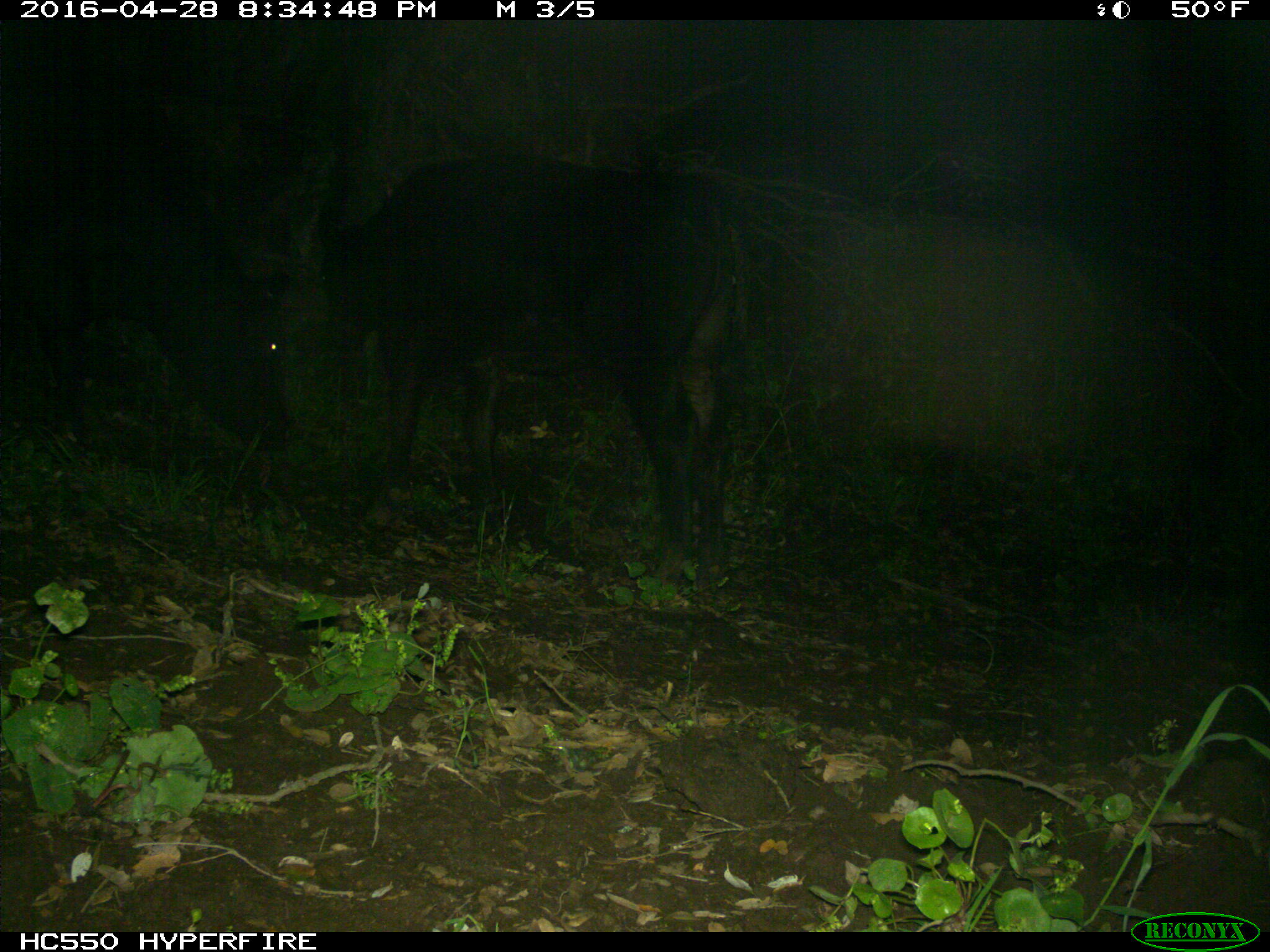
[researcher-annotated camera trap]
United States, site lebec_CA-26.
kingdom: Animalia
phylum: Chordata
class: Mammalia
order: Artiodactyla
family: Bovidae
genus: Bos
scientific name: Bos taurus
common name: domestic cow